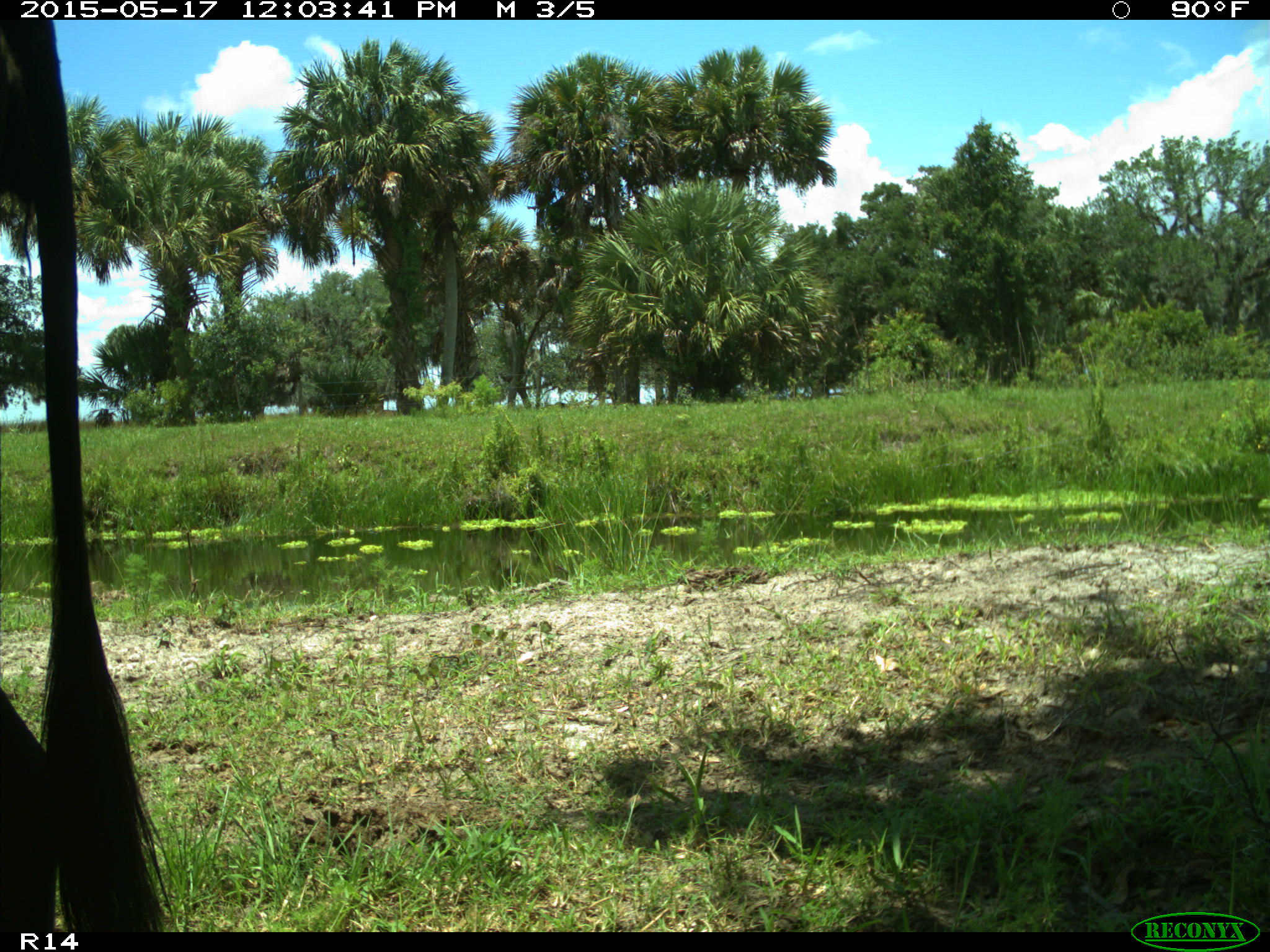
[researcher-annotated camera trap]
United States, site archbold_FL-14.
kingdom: Animalia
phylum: Chordata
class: Mammalia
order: Artiodactyla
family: Bovidae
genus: Bos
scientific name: Bos taurus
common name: domestic cow